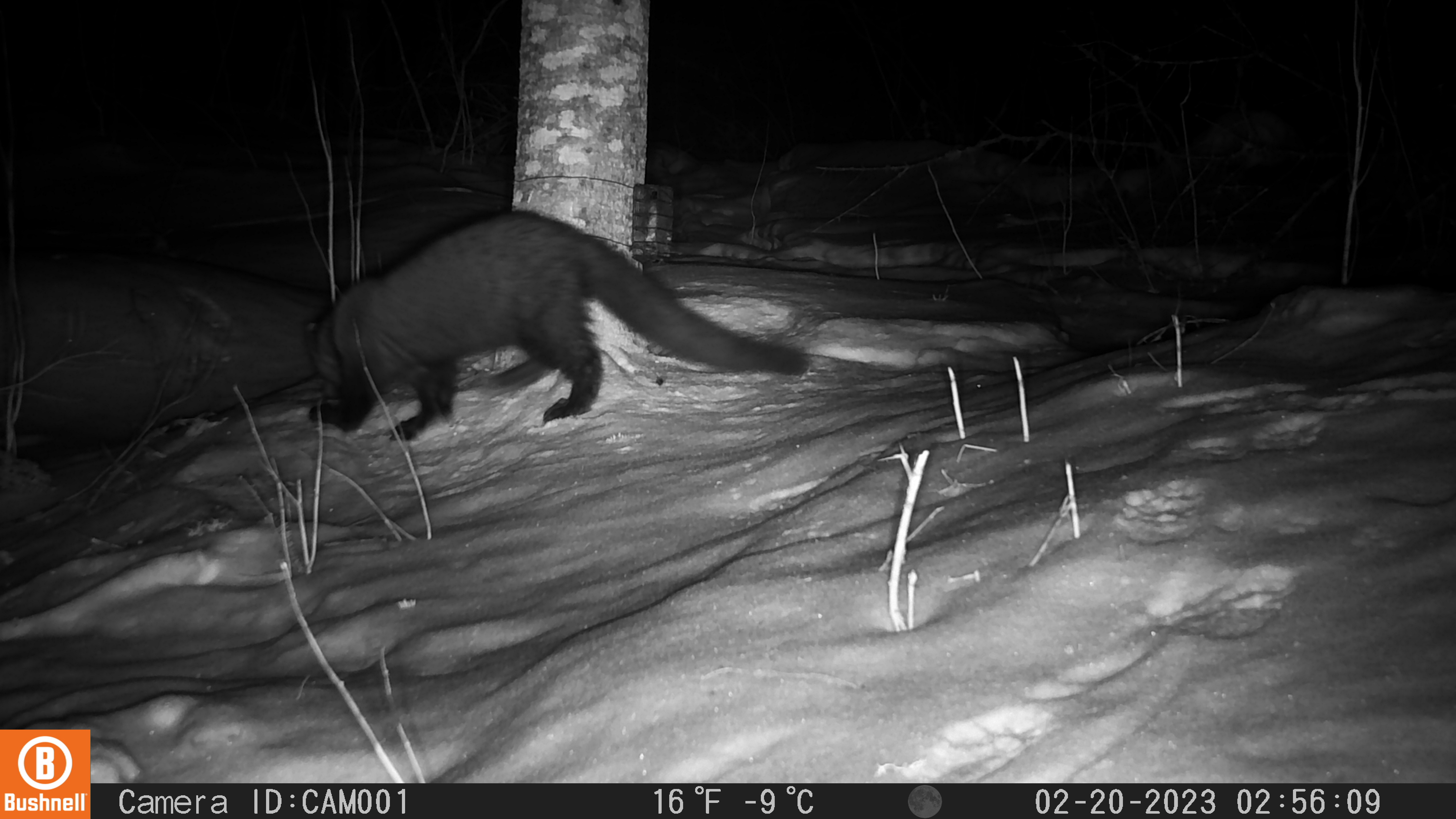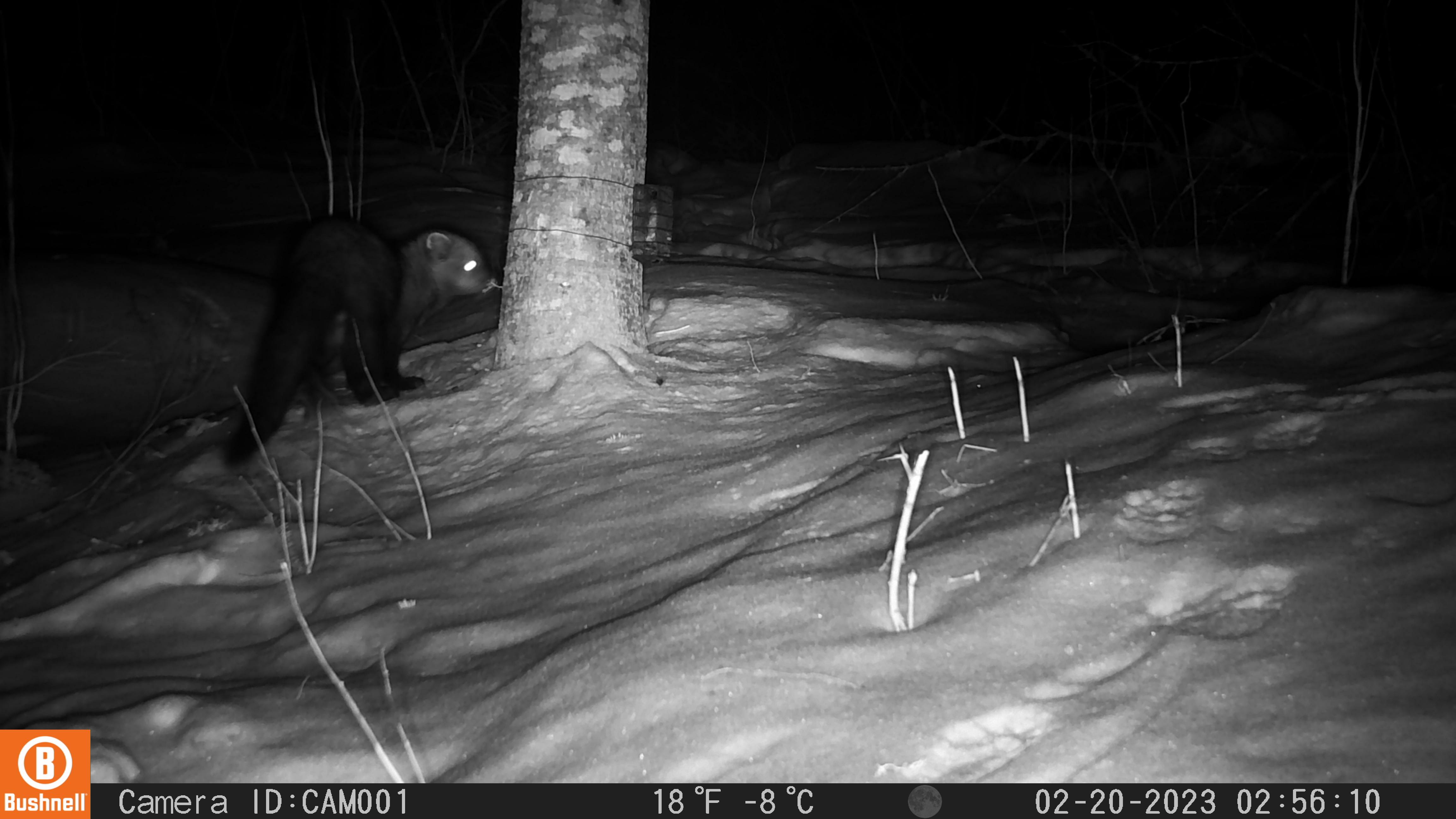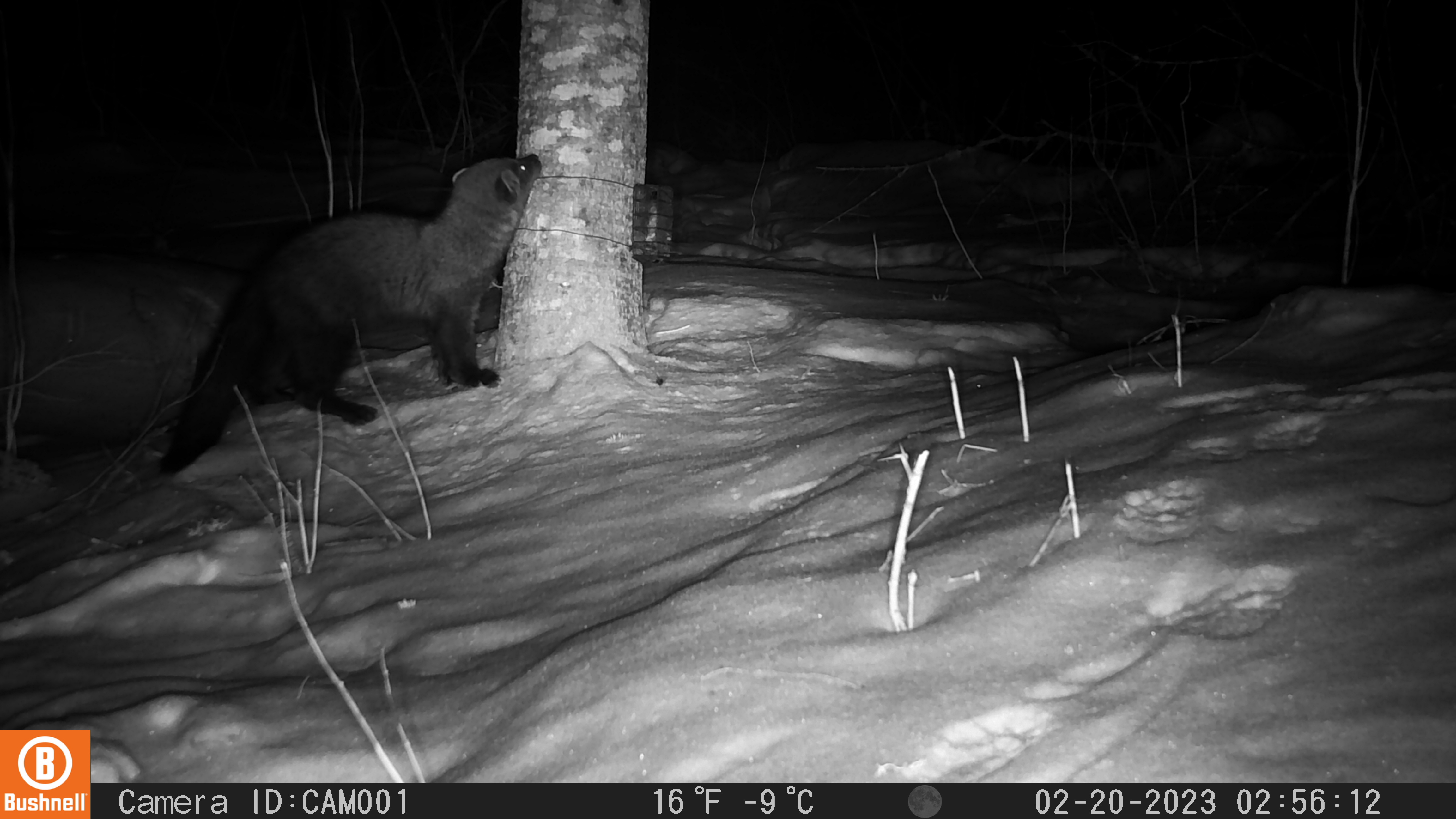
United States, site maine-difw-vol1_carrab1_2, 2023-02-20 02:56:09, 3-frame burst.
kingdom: Animalia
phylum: Chordata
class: Mammalia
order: Carnivora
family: Mustelidae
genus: Pekania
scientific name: Pekania pennanti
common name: fisher